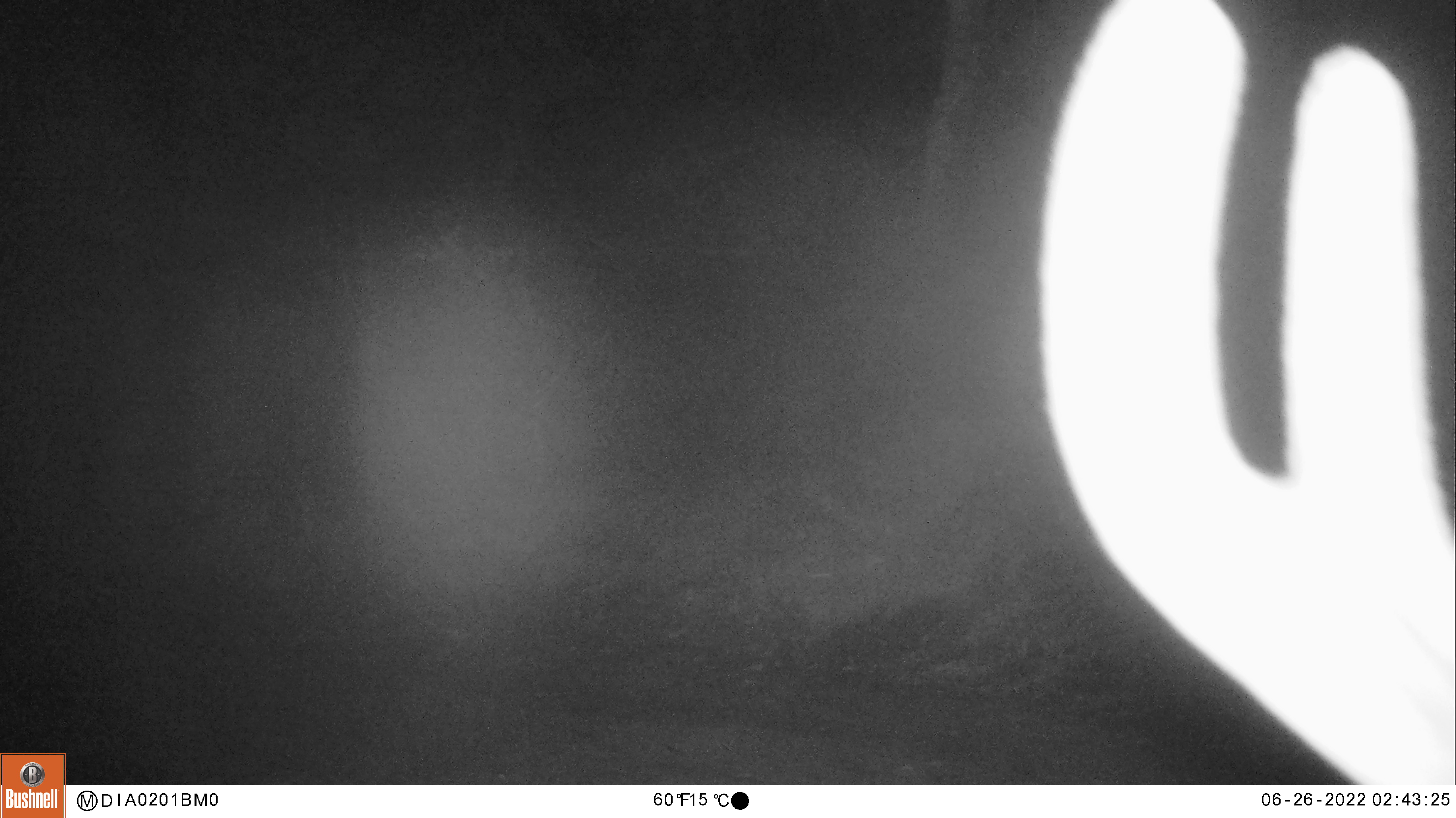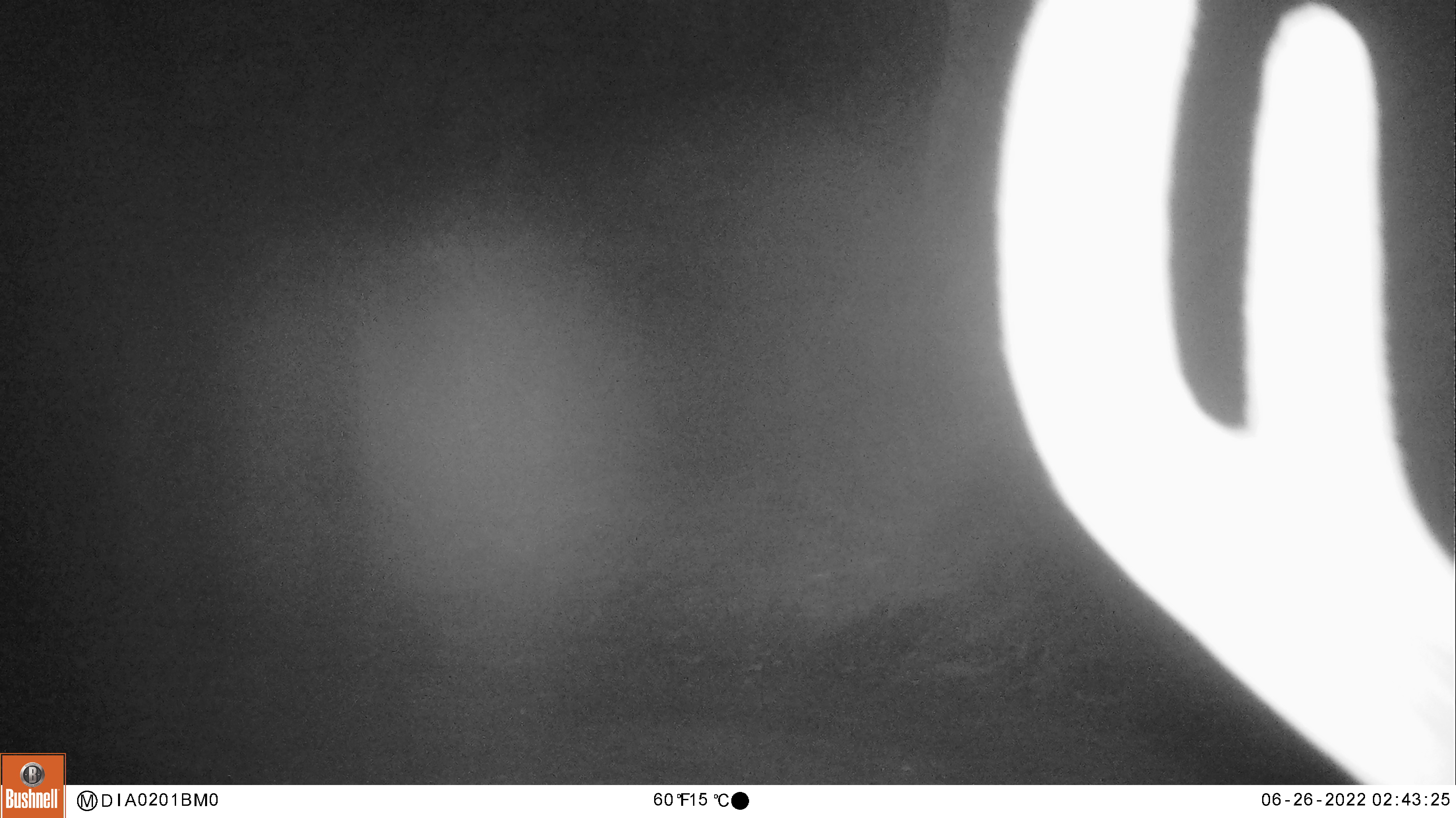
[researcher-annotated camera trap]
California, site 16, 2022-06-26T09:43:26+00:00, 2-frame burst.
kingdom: Animalia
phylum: Chordata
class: Mammalia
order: Artiodactyla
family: Cervidae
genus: Odocoileus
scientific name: Odocoileus hemionus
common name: mule deer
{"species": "mule deer (Odocoileus hemionus)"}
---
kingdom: Animalia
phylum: Chordata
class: Mammalia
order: Artiodactyla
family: Cervidae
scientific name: Cervidae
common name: elk or deer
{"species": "elk or deer (Cervidae)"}